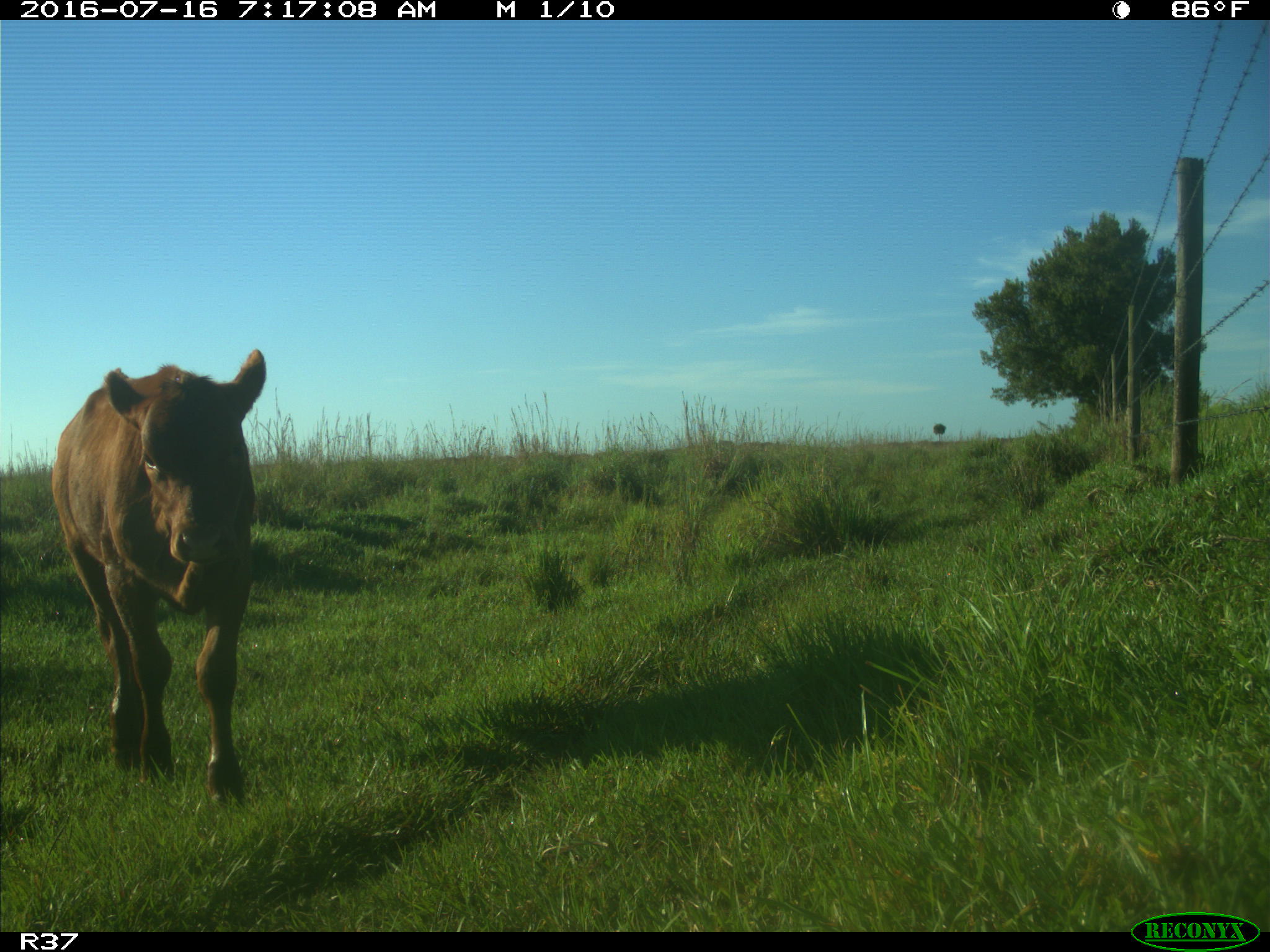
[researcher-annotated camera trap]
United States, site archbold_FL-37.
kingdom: Animalia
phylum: Chordata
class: Mammalia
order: Artiodactyla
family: Bovidae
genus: Bos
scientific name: Bos taurus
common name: domestic cow